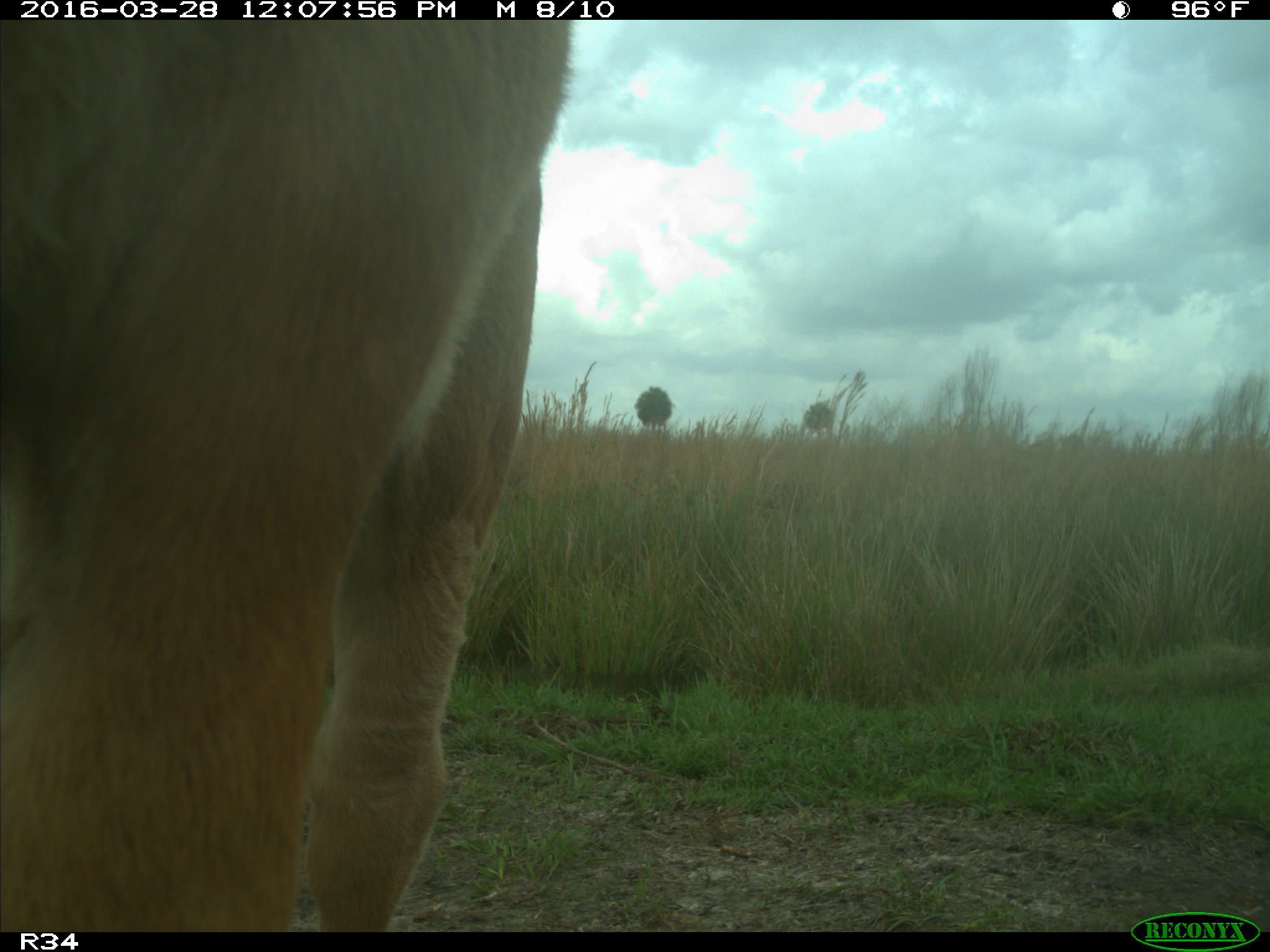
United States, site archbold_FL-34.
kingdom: Animalia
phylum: Chordata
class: Mammalia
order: Artiodactyla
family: Bovidae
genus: Bos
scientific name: Bos taurus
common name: domestic cow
Bos taurus (domestic cow).